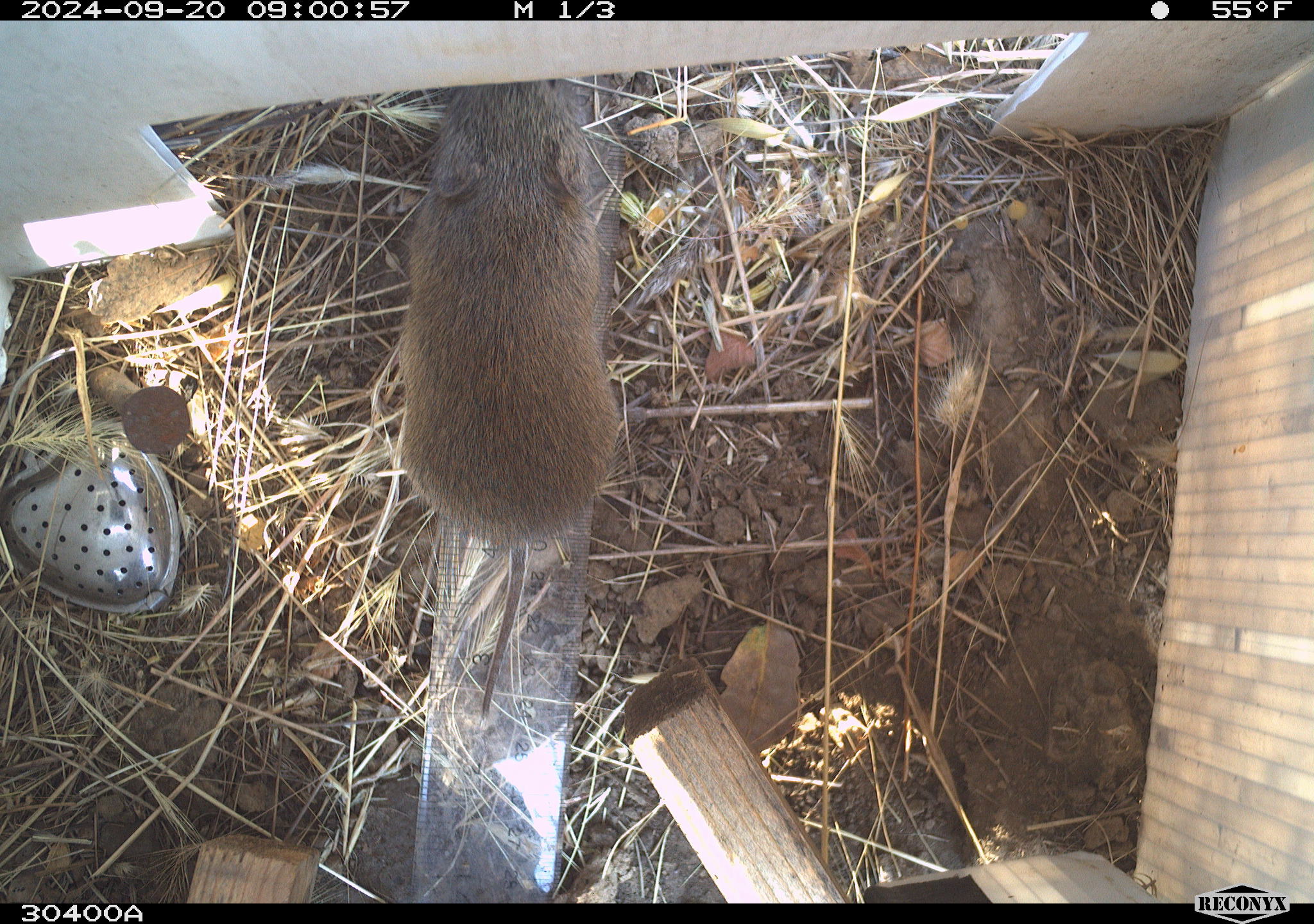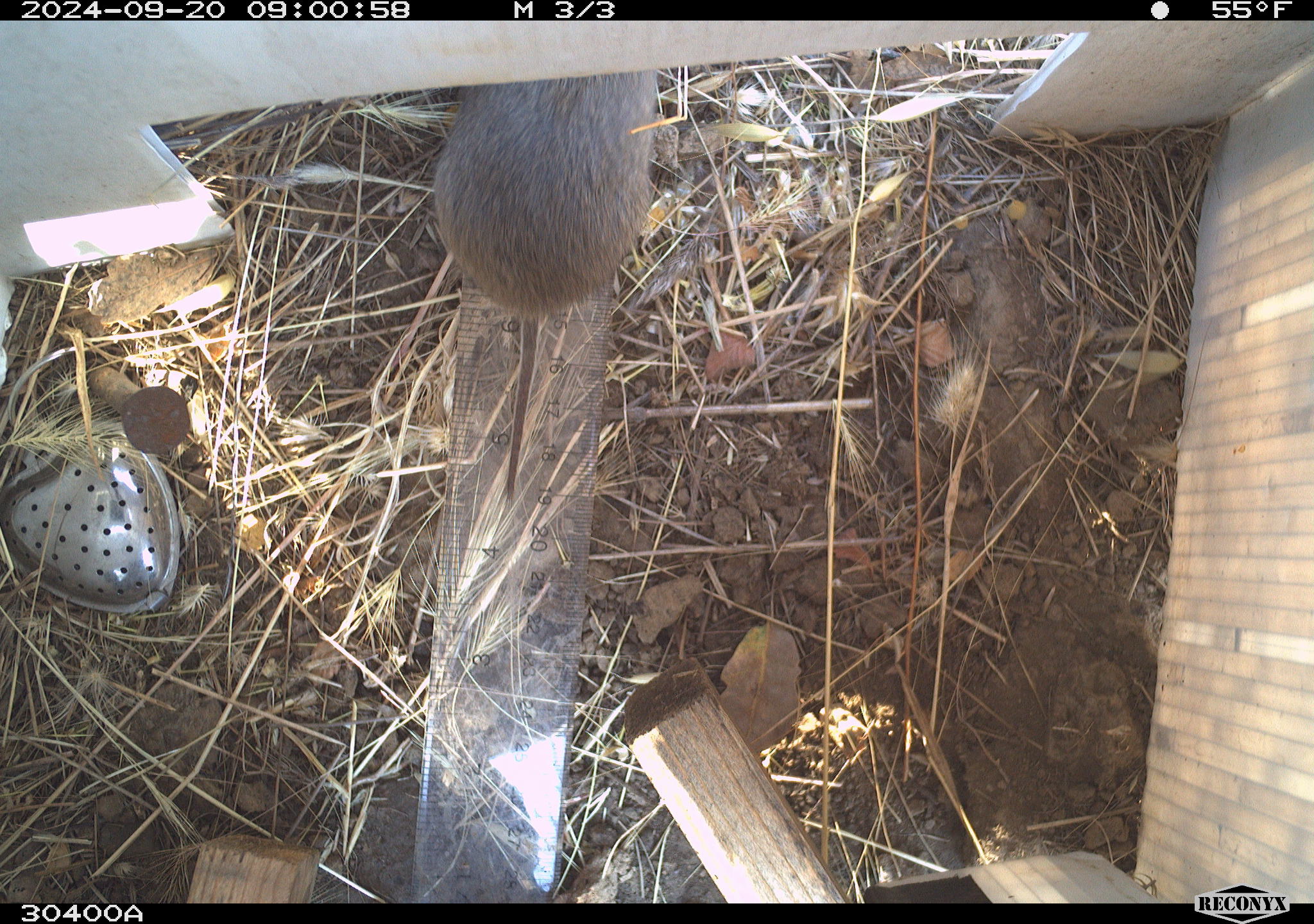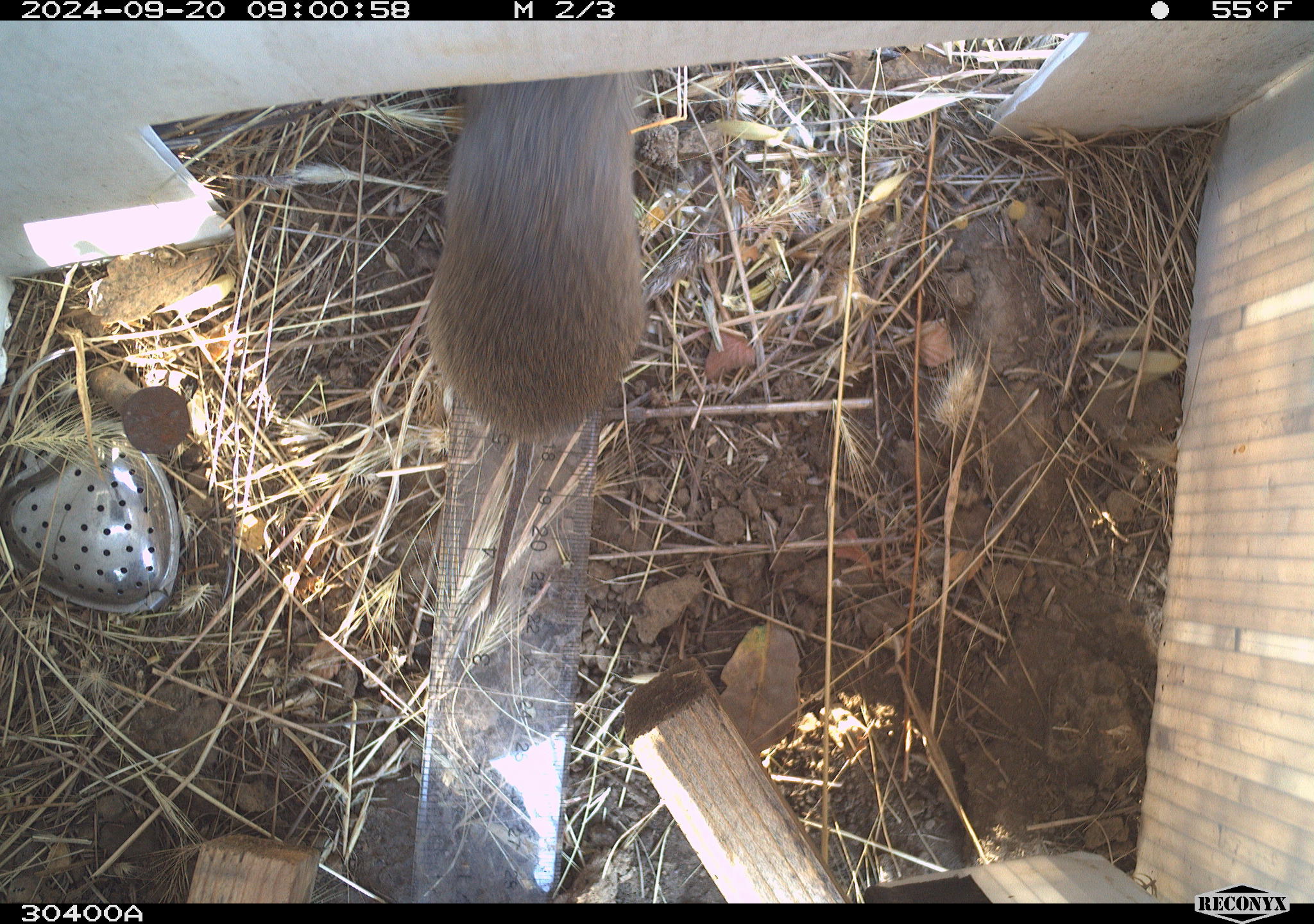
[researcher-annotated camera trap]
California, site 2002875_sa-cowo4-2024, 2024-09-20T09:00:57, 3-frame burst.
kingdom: Animalia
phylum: Chordata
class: Mammalia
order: Rodentia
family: Cricetidae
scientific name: Arvicolinae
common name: voles, lemmings, and muskrats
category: arvicolinae subfamily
Arvicolinae subfamily (voles, lemmings, and muskrats) (Arvicolinae).